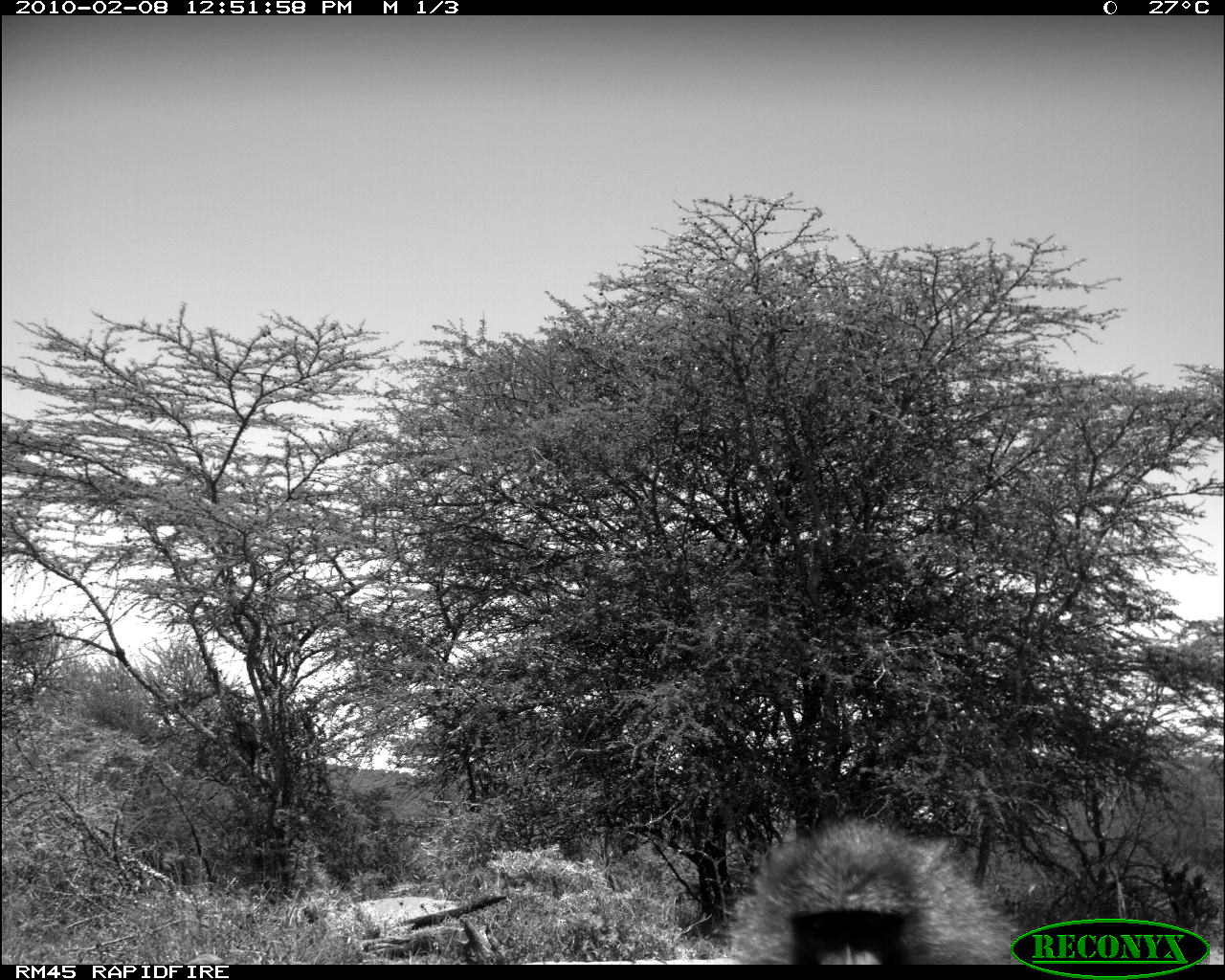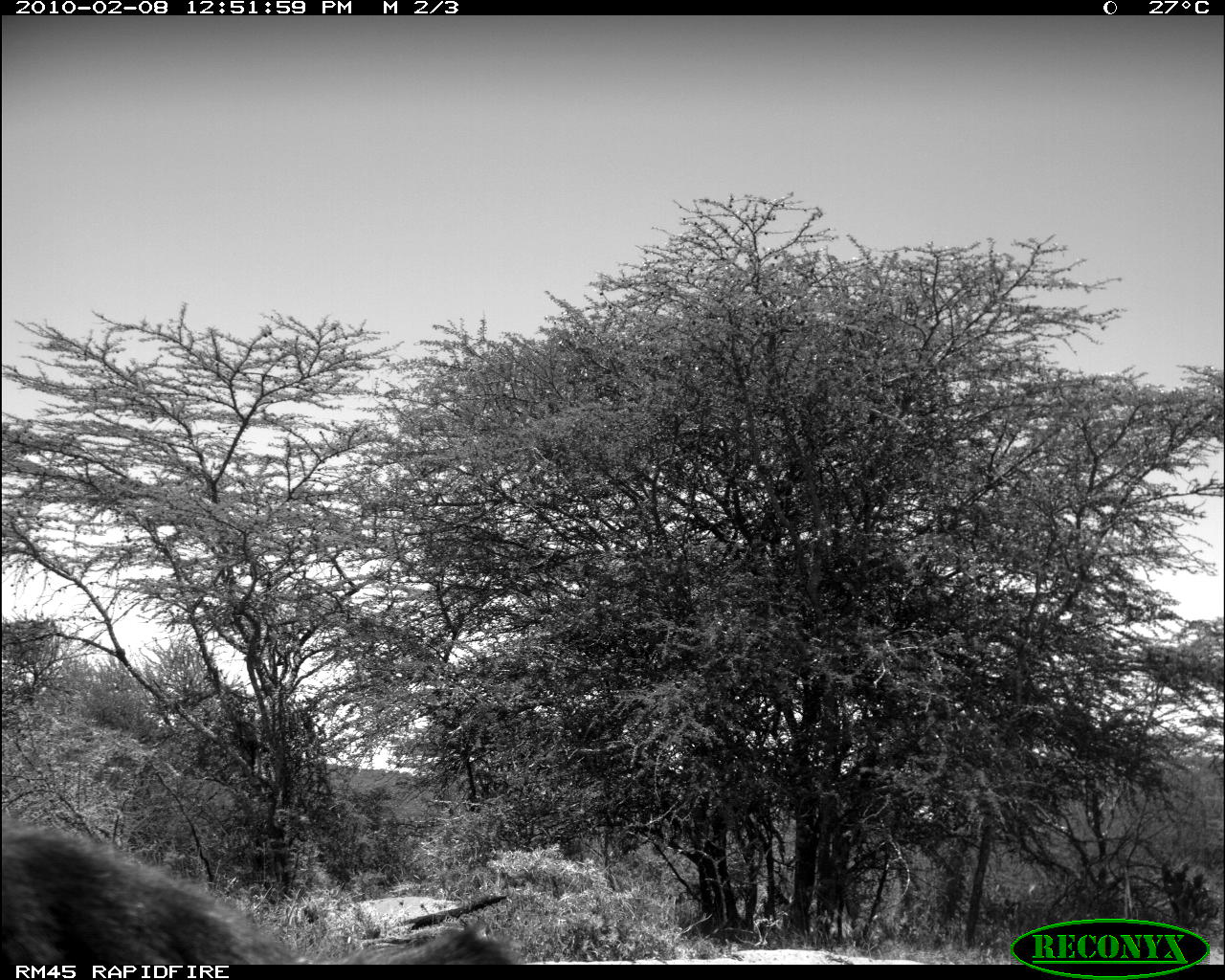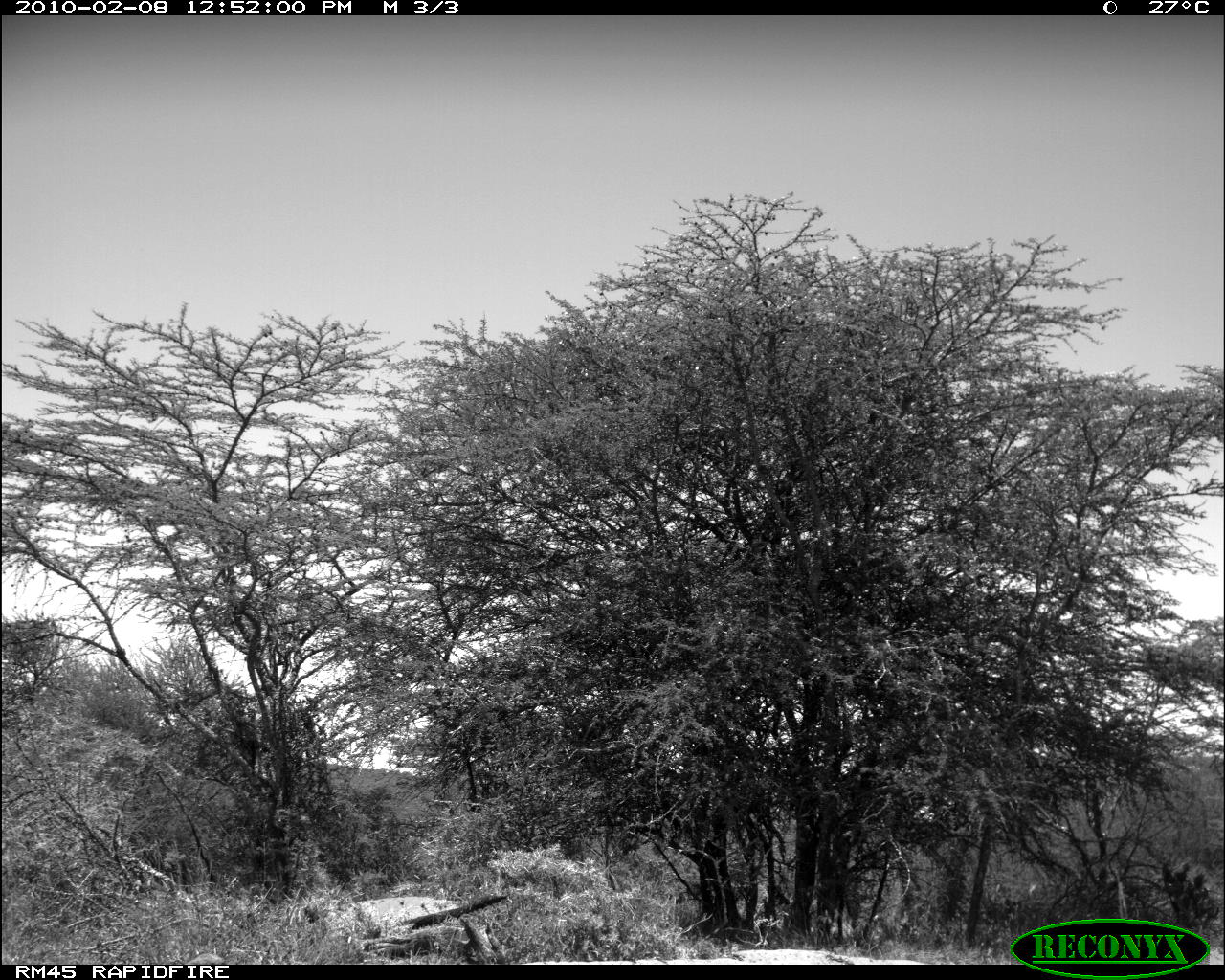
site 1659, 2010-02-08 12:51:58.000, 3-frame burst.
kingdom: Animalia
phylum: Chordata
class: Mammalia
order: Primates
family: Cercopithecidae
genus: Papio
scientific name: Papio anubis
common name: olive baboon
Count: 1.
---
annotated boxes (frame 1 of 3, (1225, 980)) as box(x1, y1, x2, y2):
papio anubis: box(721, 813, 1023, 965)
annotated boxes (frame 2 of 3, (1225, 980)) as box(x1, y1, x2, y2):
papio anubis: box(1, 811, 522, 965)